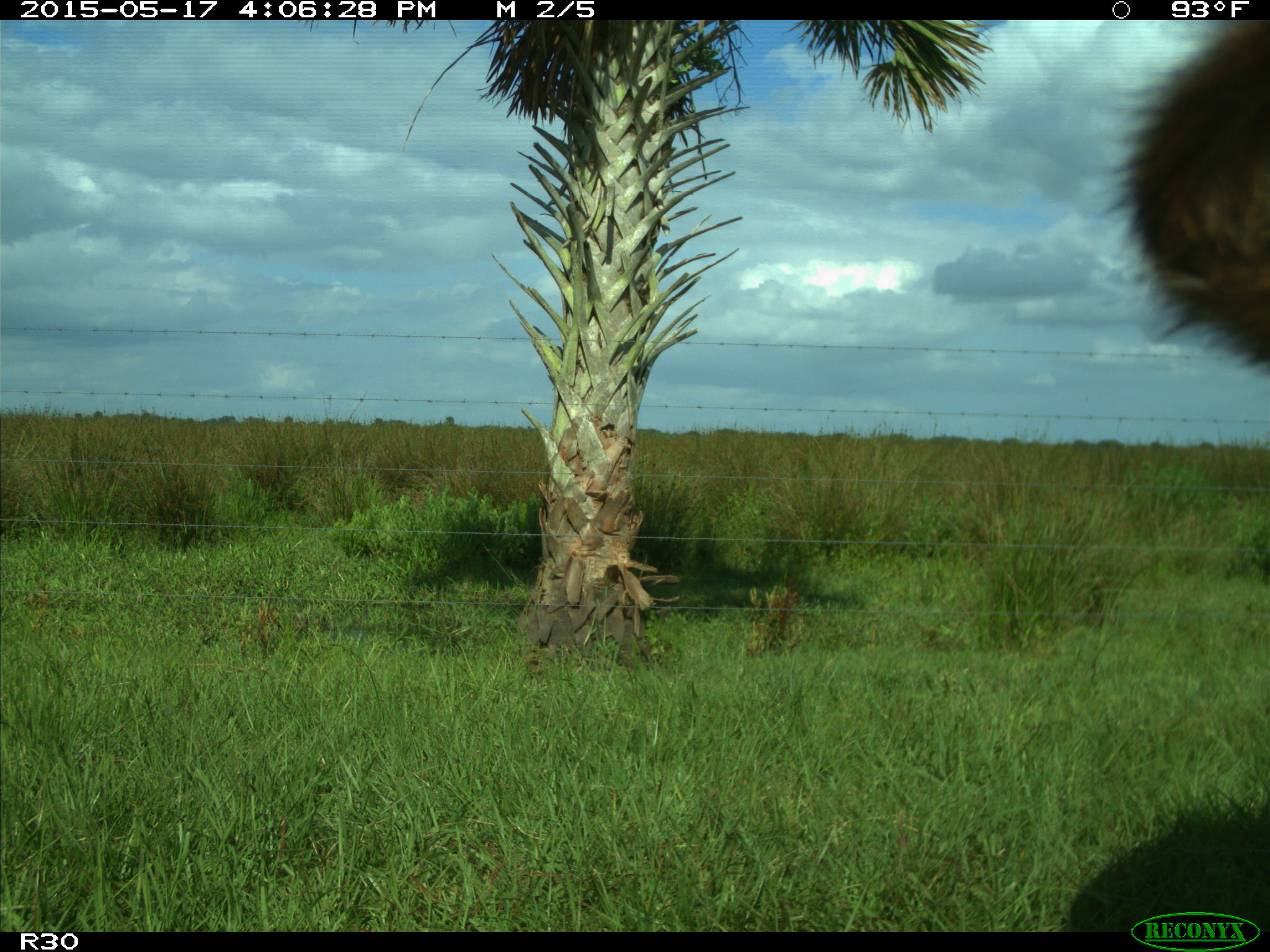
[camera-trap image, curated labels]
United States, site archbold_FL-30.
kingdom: Animalia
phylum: Chordata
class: Mammalia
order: Artiodactyla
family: Bovidae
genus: Bos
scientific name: Bos taurus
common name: domestic cow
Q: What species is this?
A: Bos taurus (domestic cow).